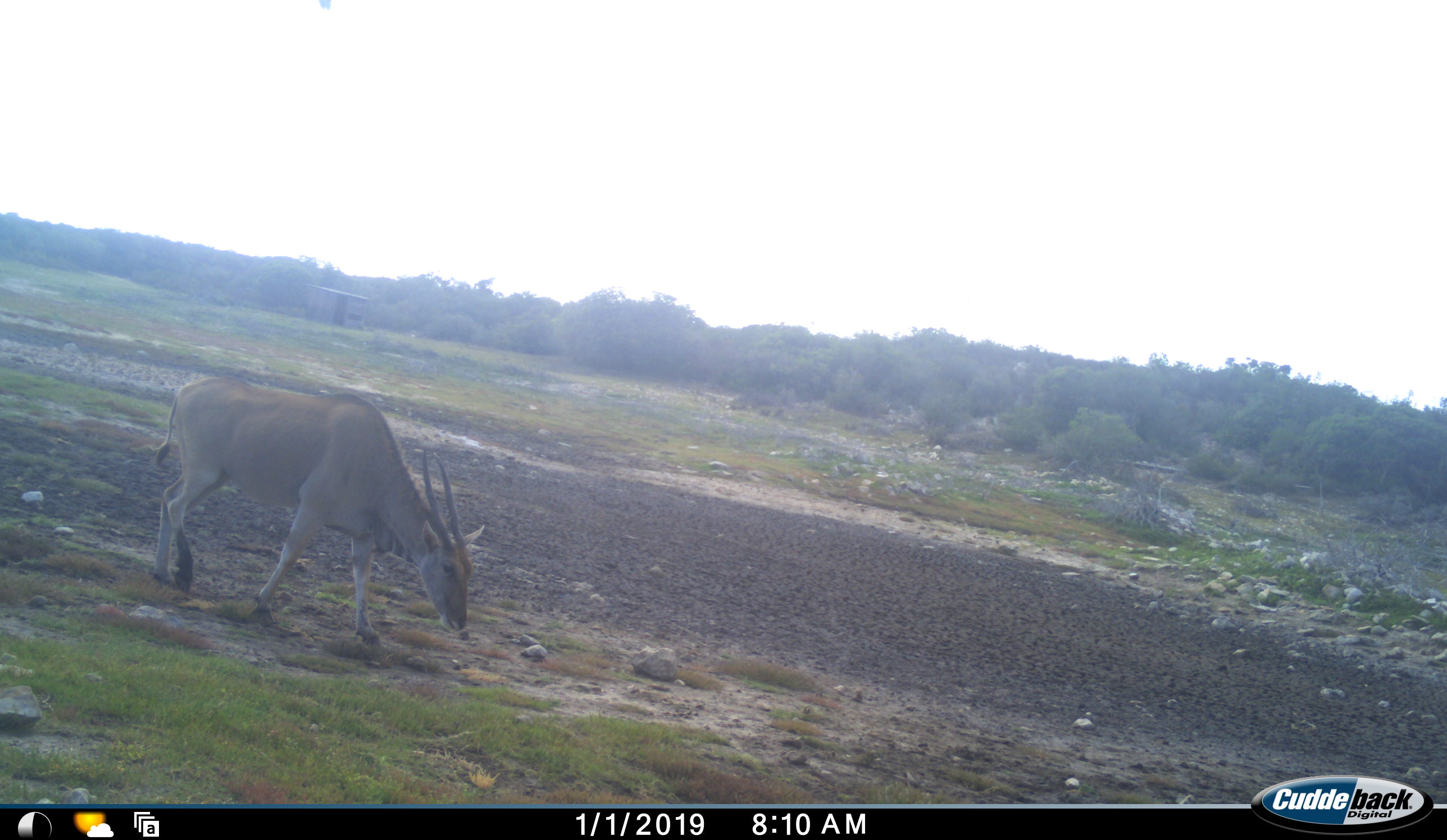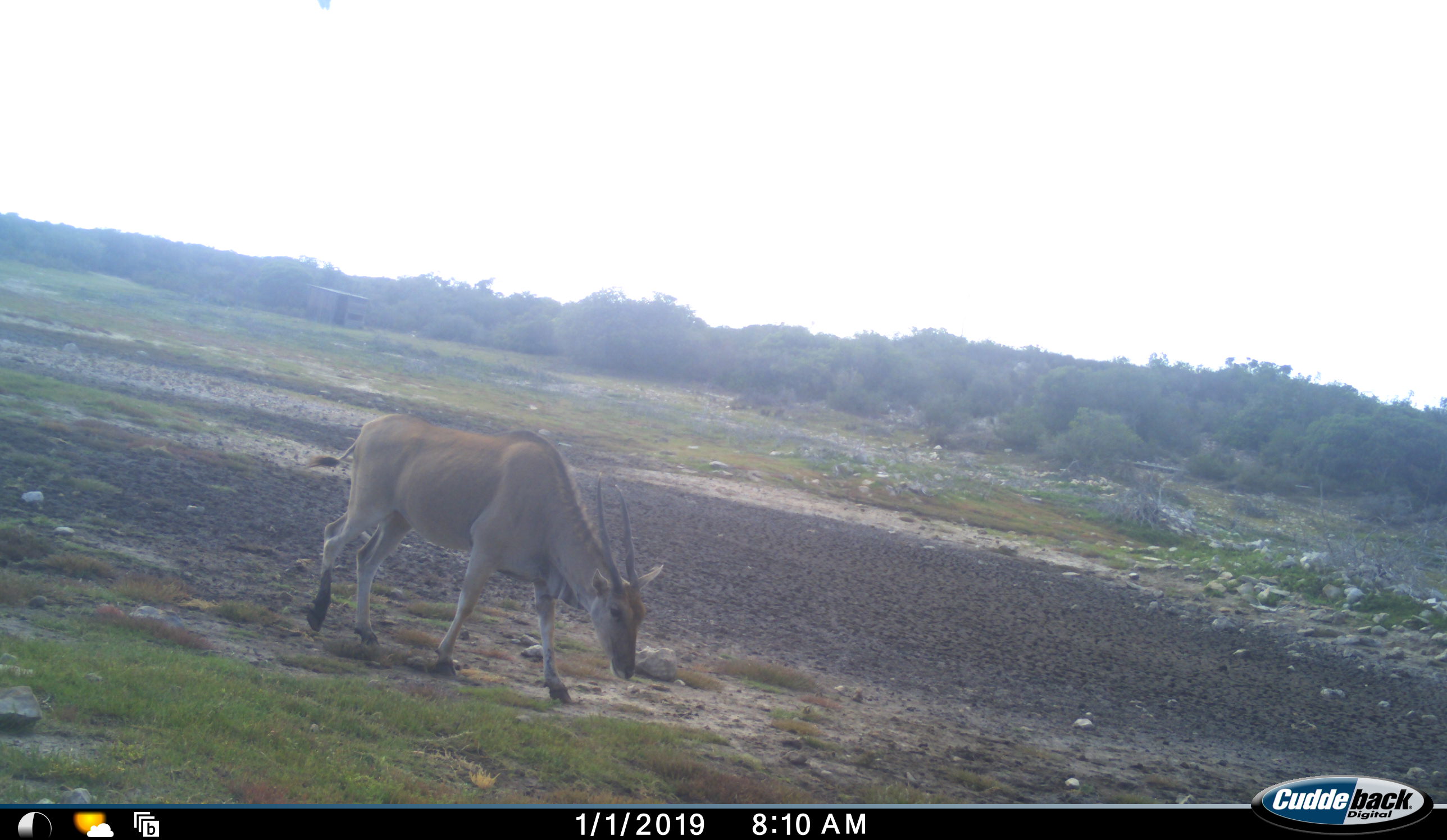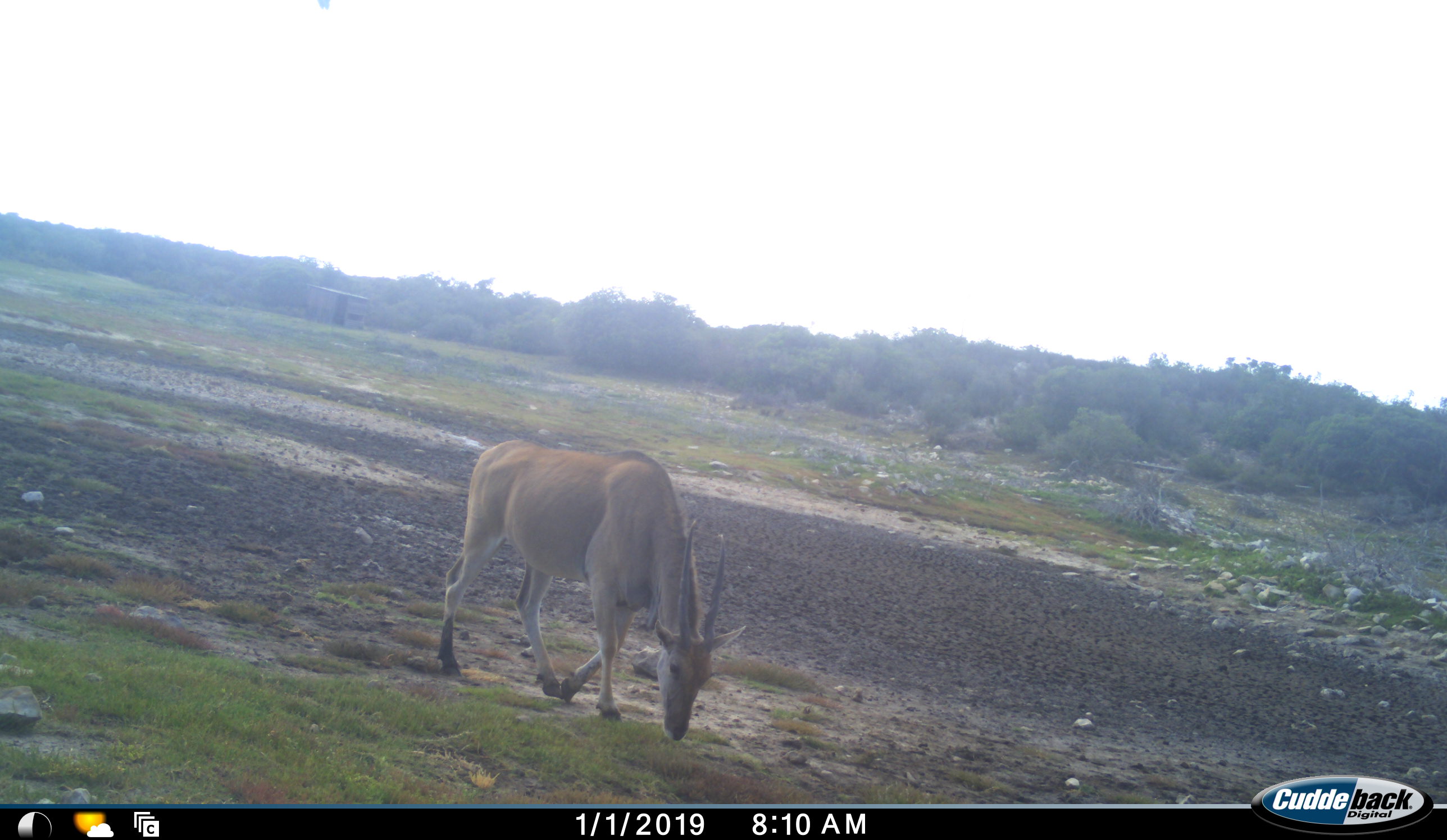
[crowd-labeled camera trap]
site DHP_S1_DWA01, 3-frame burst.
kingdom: Animalia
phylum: Chordata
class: Mammalia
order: Artiodactyla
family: Bovidae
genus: Tragelaphus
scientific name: Tragelaphus oryx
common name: eland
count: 1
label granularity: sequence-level